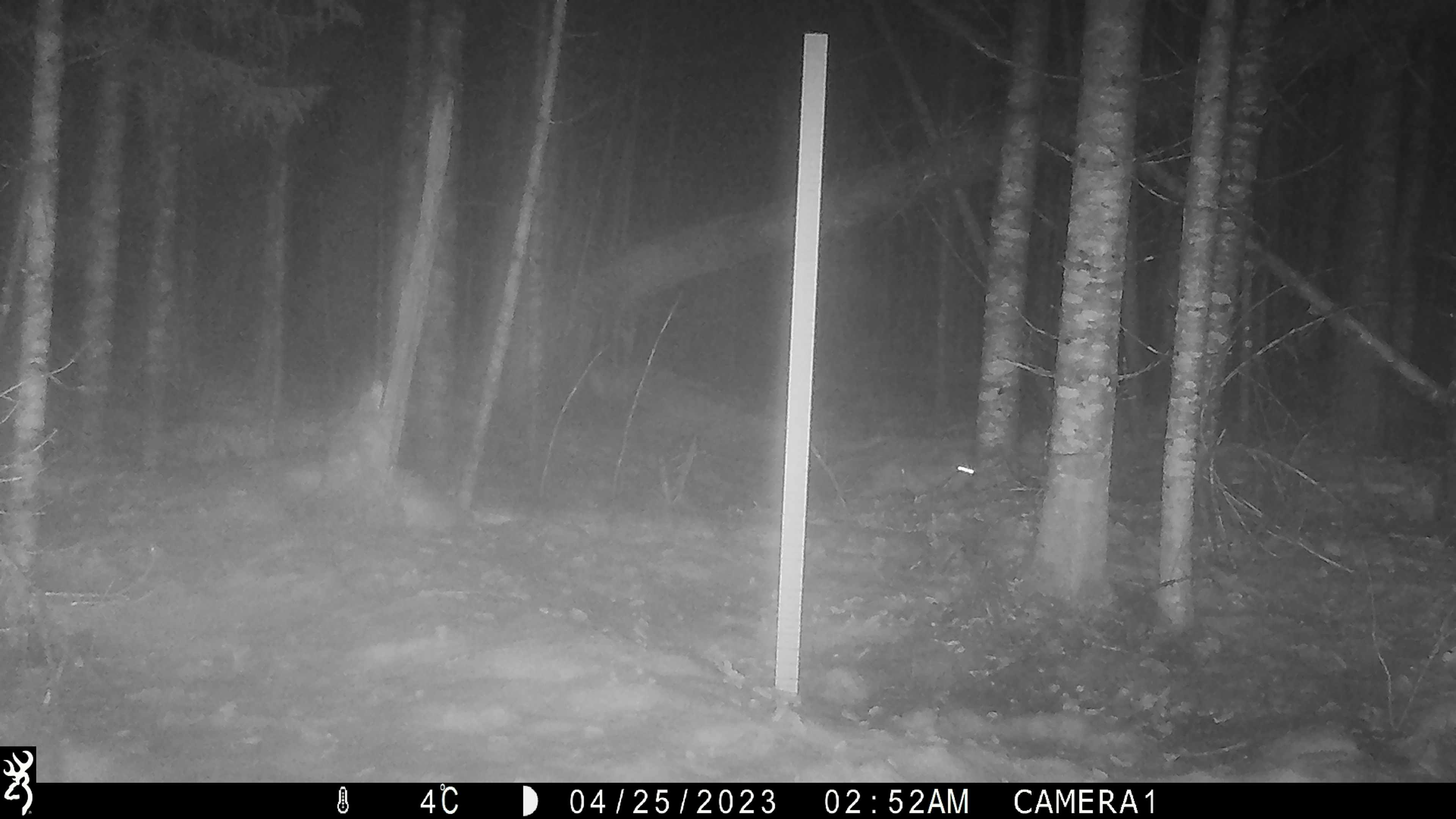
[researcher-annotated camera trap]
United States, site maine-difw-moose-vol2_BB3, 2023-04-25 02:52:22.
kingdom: Animalia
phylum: Chordata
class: Mammalia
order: Lagomorpha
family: Leporidae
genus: Lepus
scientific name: Lepus americanus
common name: snowshoe hare